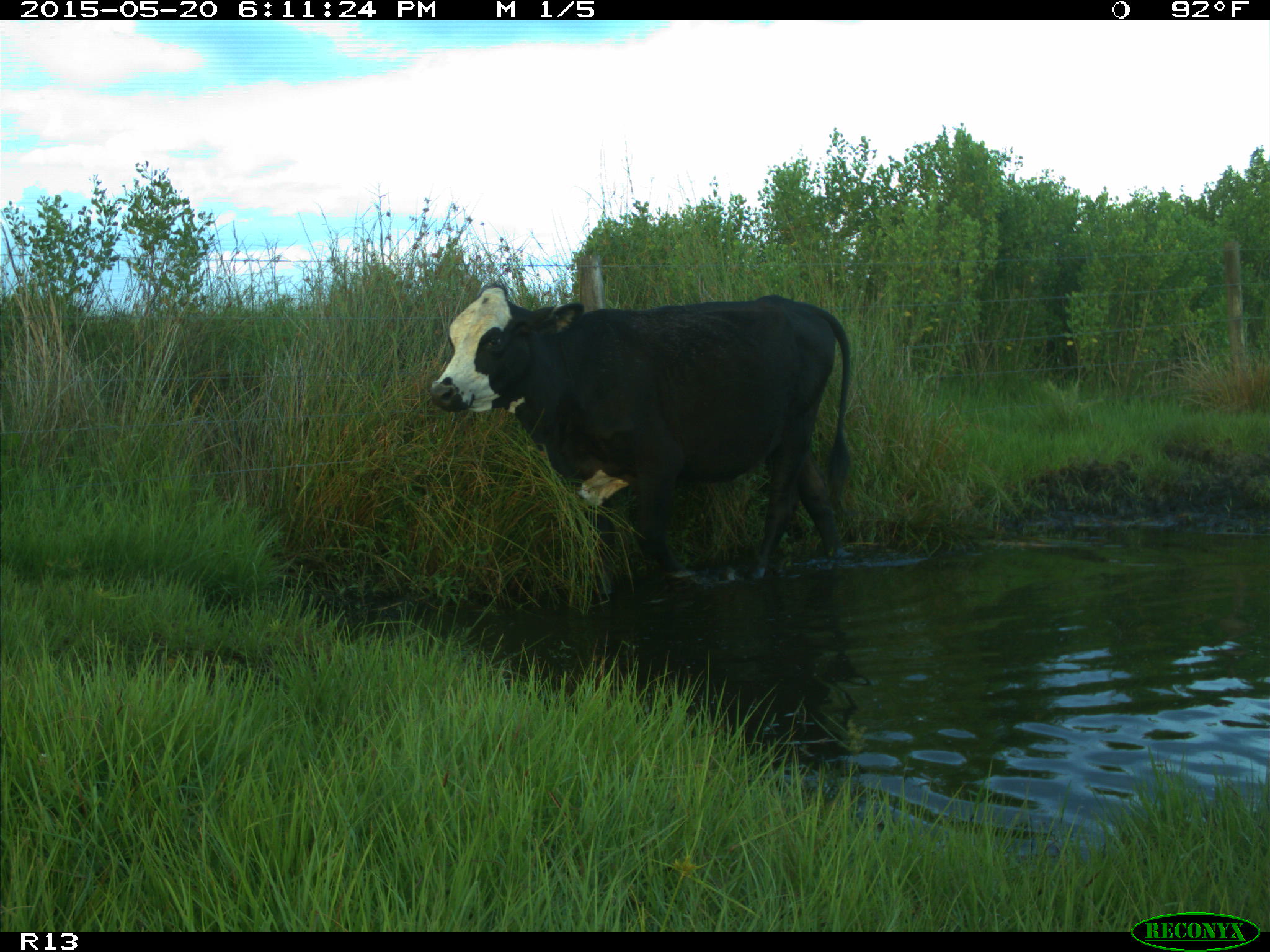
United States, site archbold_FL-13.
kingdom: Animalia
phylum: Chordata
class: Mammalia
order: Artiodactyla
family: Bovidae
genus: Bos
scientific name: Bos taurus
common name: domestic cow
Bos taurus (domestic cow).